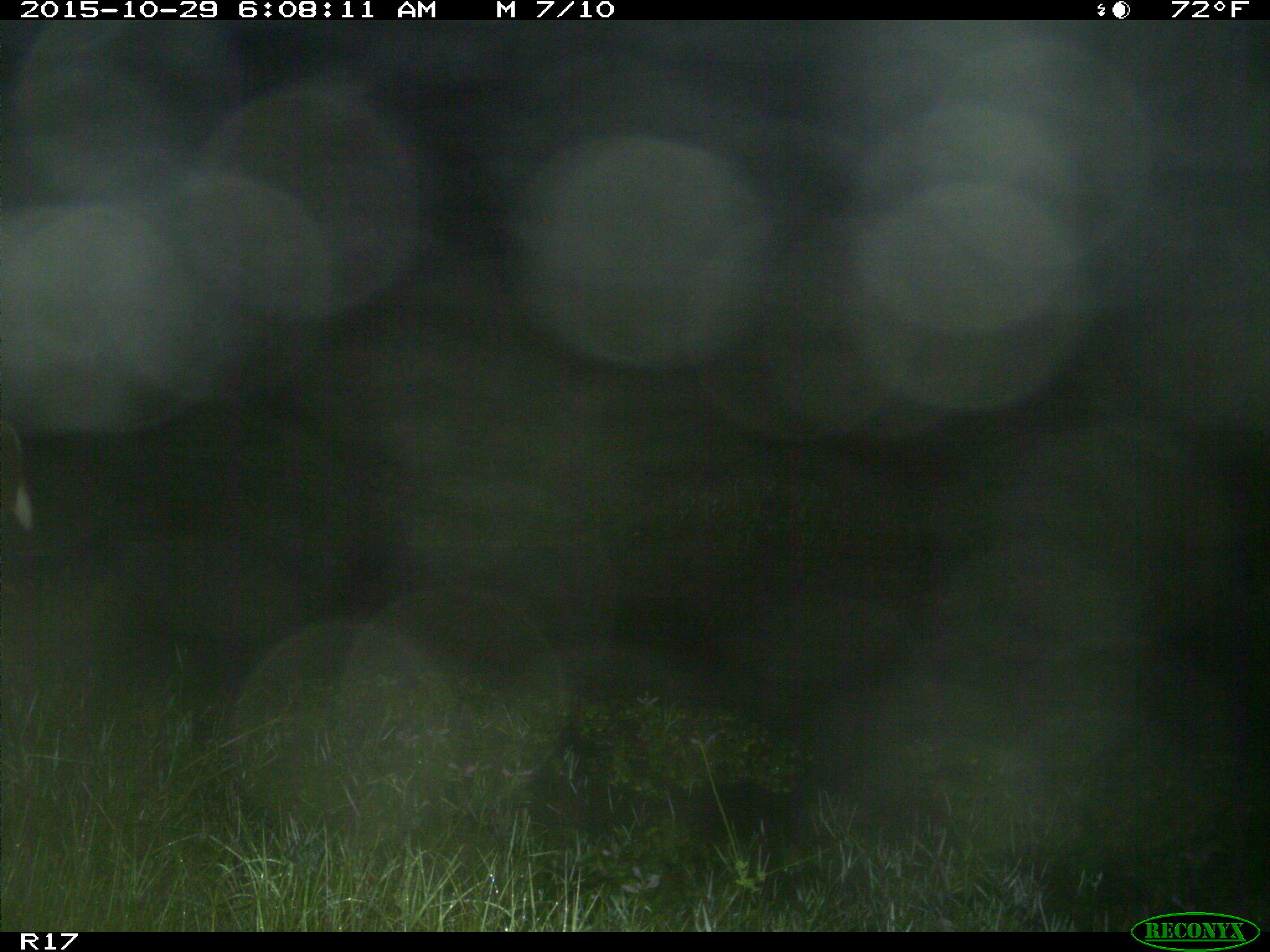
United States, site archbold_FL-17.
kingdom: Animalia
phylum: Chordata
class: Mammalia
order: Artiodactyla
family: Cervidae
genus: Odocoileus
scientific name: Odocoileus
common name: deer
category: unidentified deer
Unidentified deer (deer) (Odocoileus).